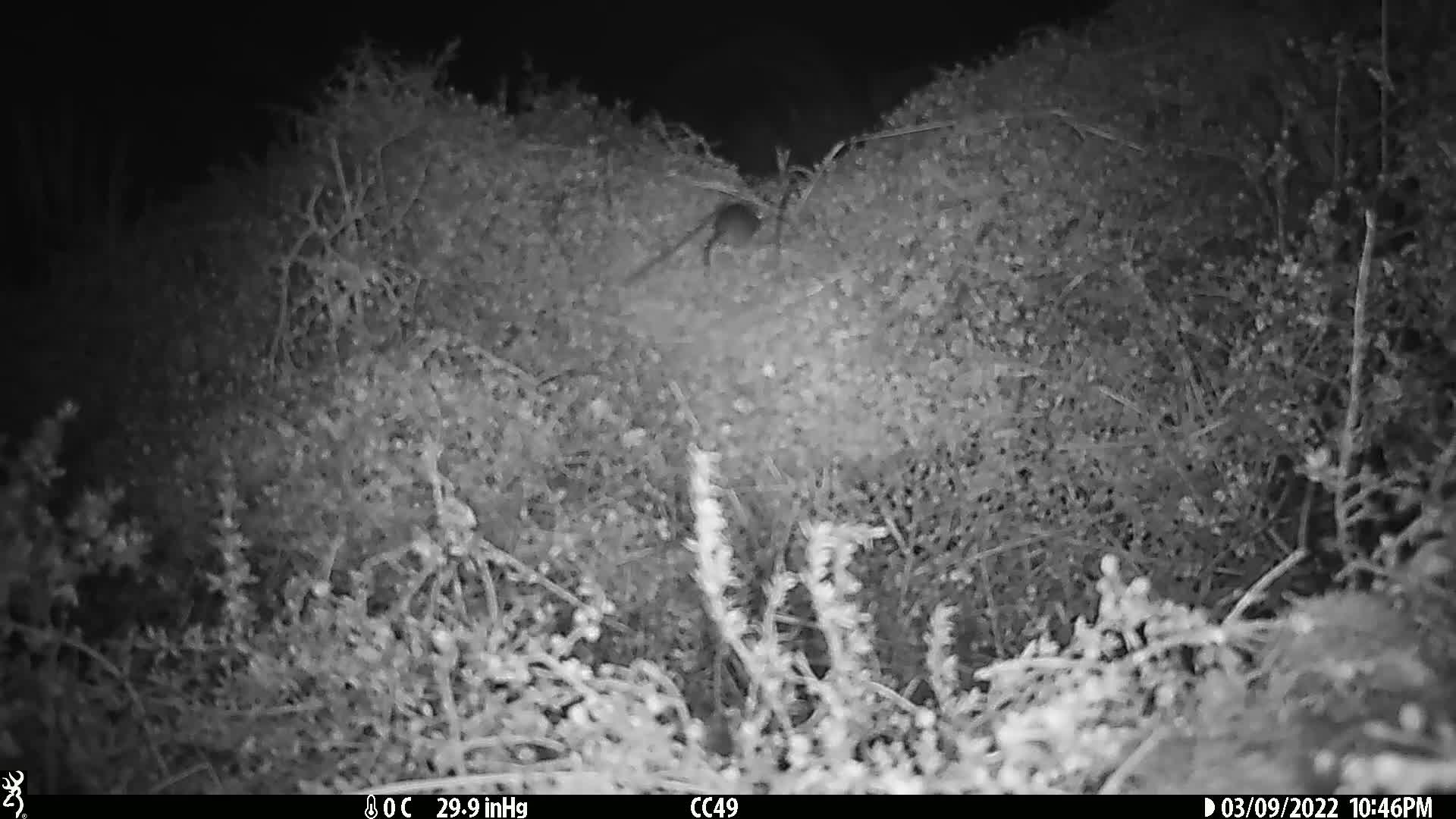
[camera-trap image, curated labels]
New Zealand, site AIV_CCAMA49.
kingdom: Animalia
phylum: Chordata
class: Mammalia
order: Rodentia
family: Muridae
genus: Mus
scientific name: Mus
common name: mouse